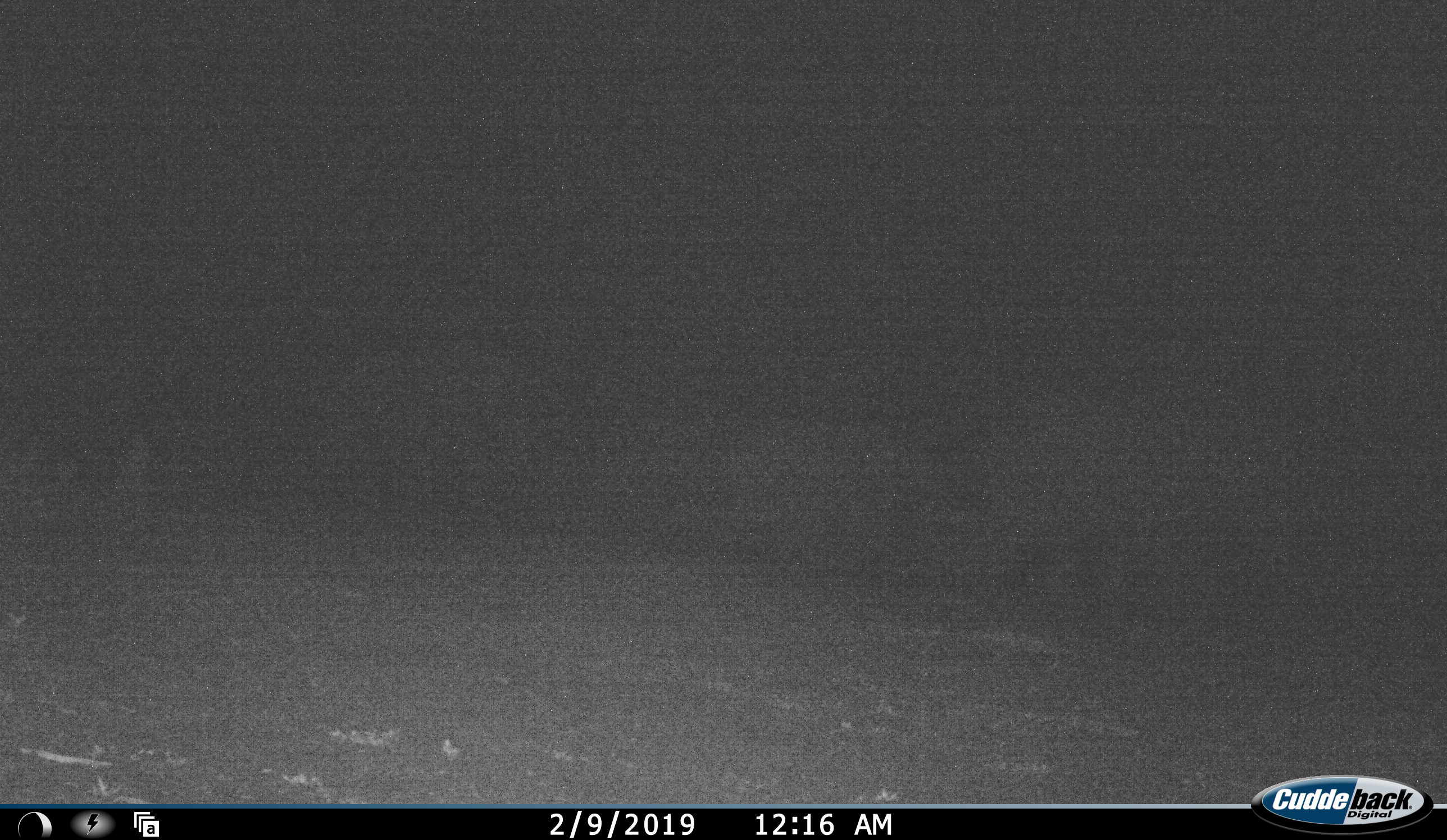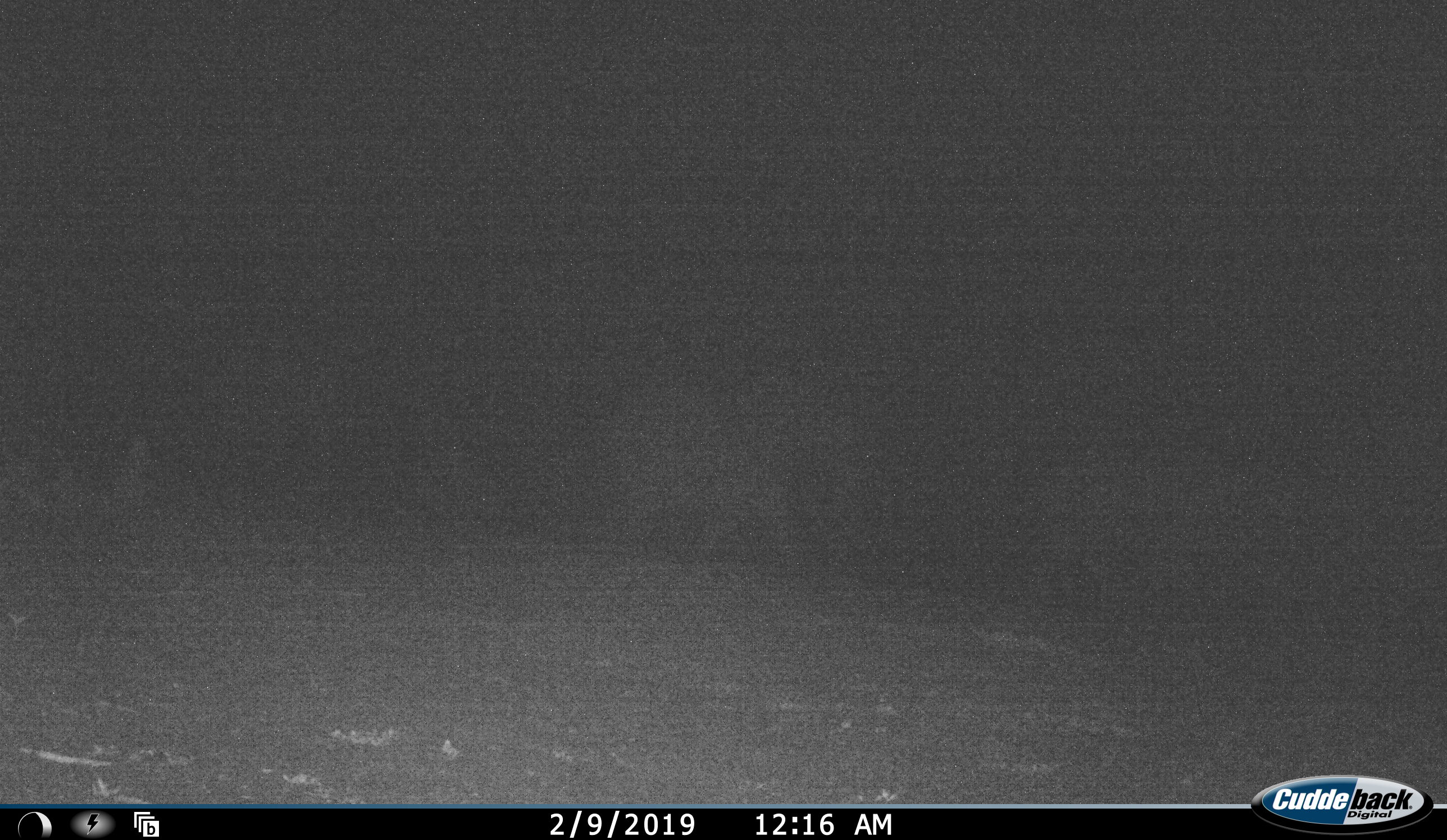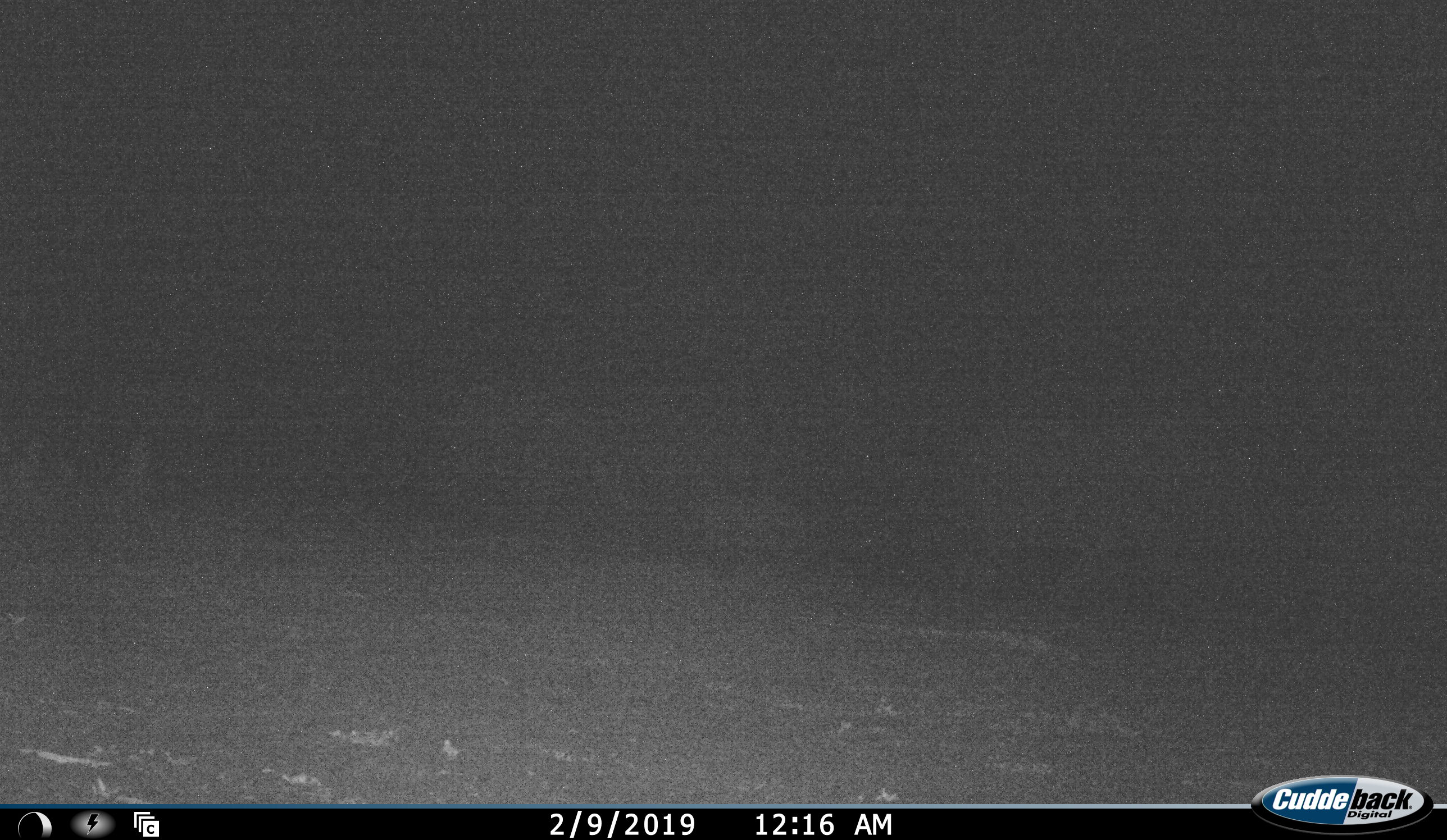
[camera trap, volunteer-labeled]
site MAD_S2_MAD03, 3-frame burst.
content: unidentified animal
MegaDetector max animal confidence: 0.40